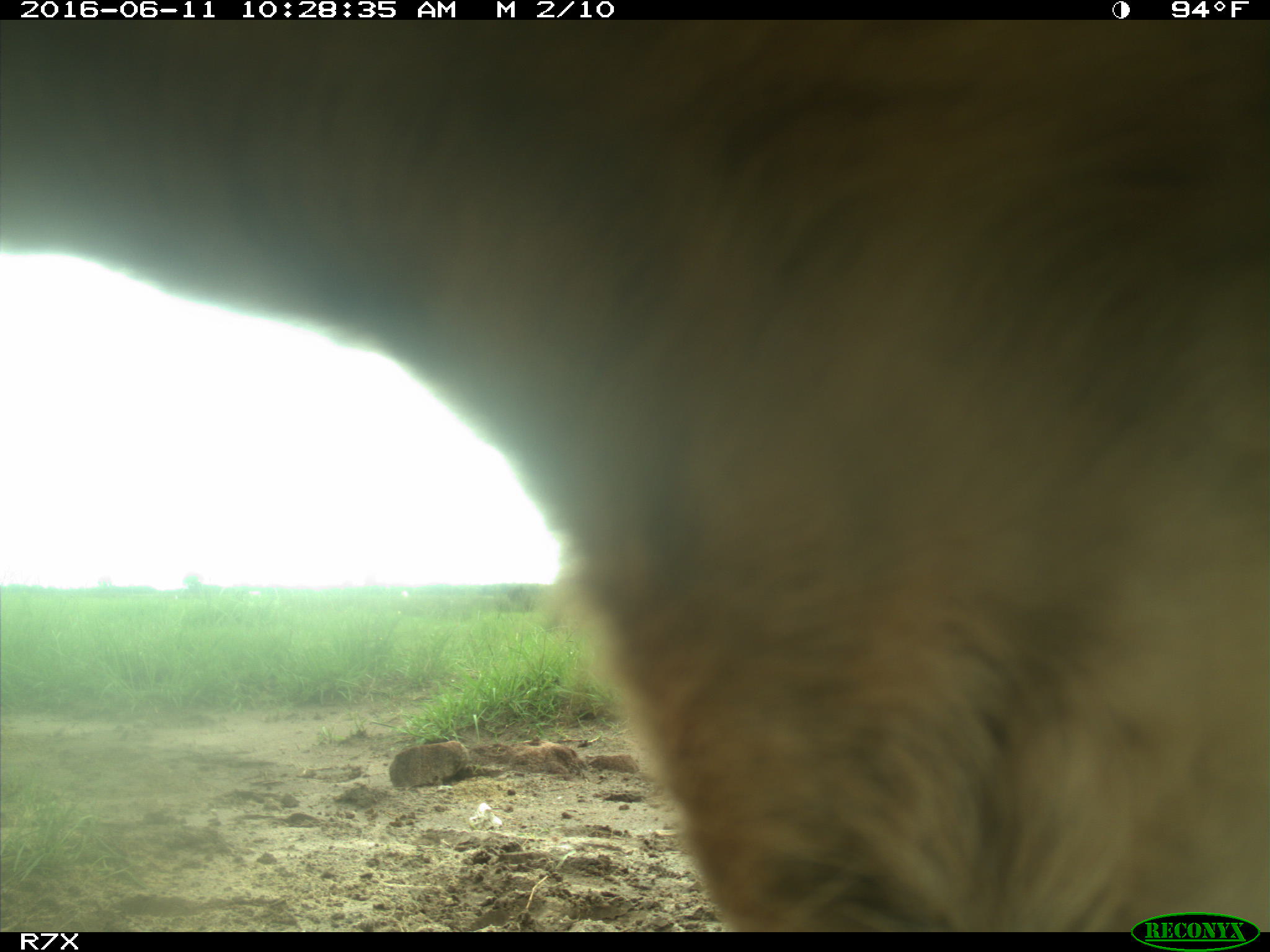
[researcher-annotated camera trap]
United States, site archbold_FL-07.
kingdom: Animalia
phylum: Chordata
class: Mammalia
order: Artiodactyla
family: Bovidae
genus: Bos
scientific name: Bos taurus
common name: domestic cow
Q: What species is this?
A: Bos taurus (domestic cow).